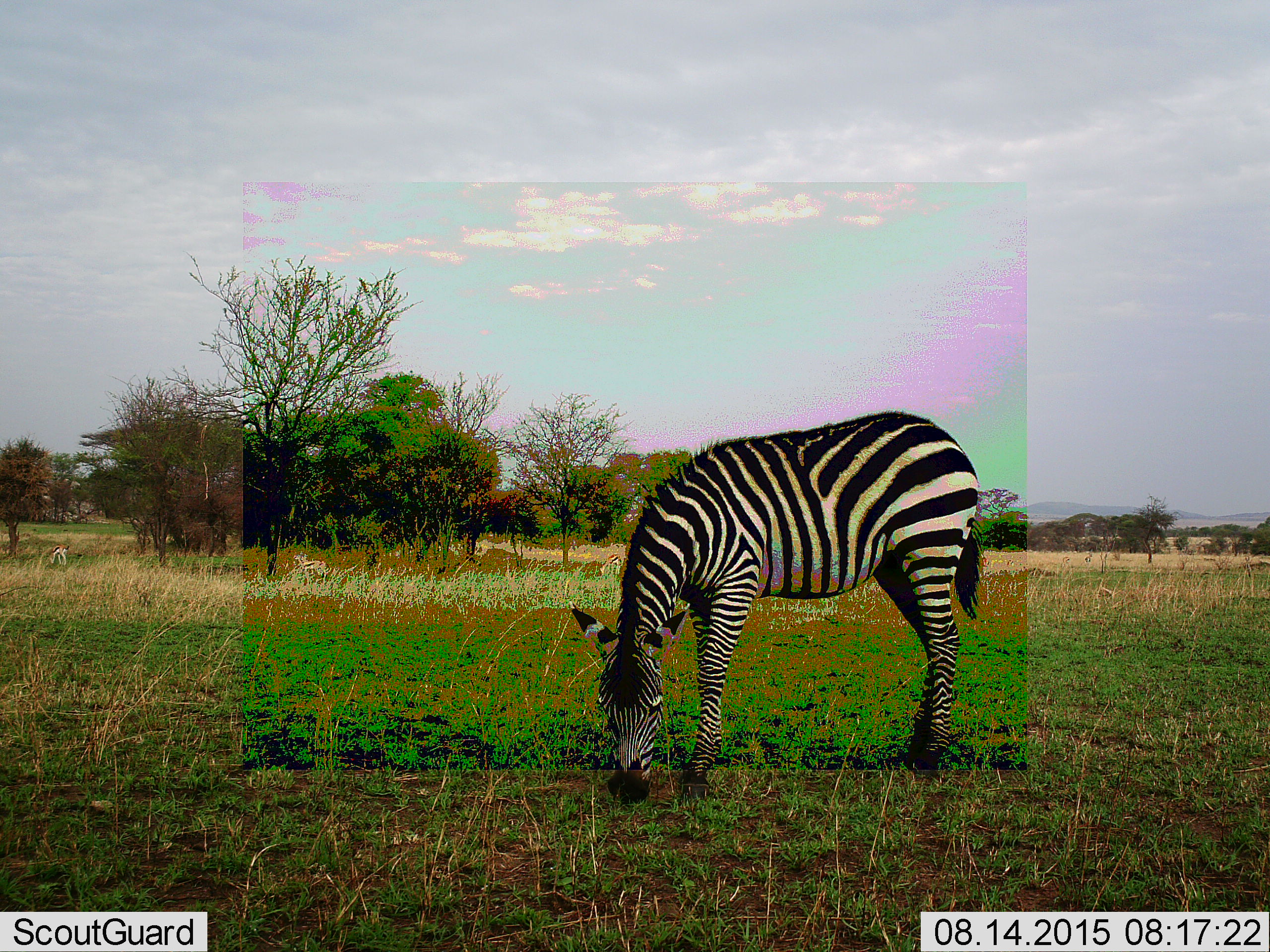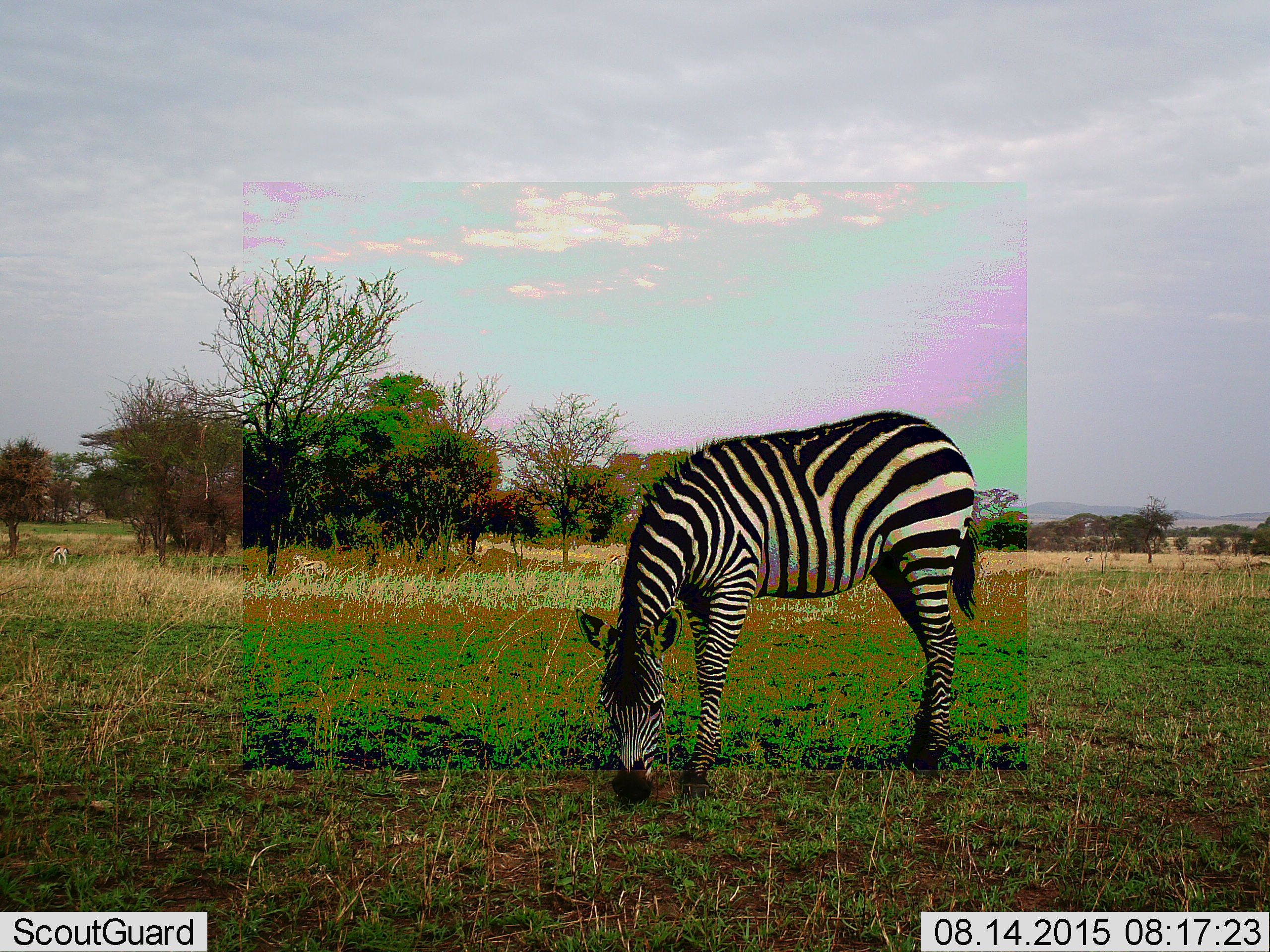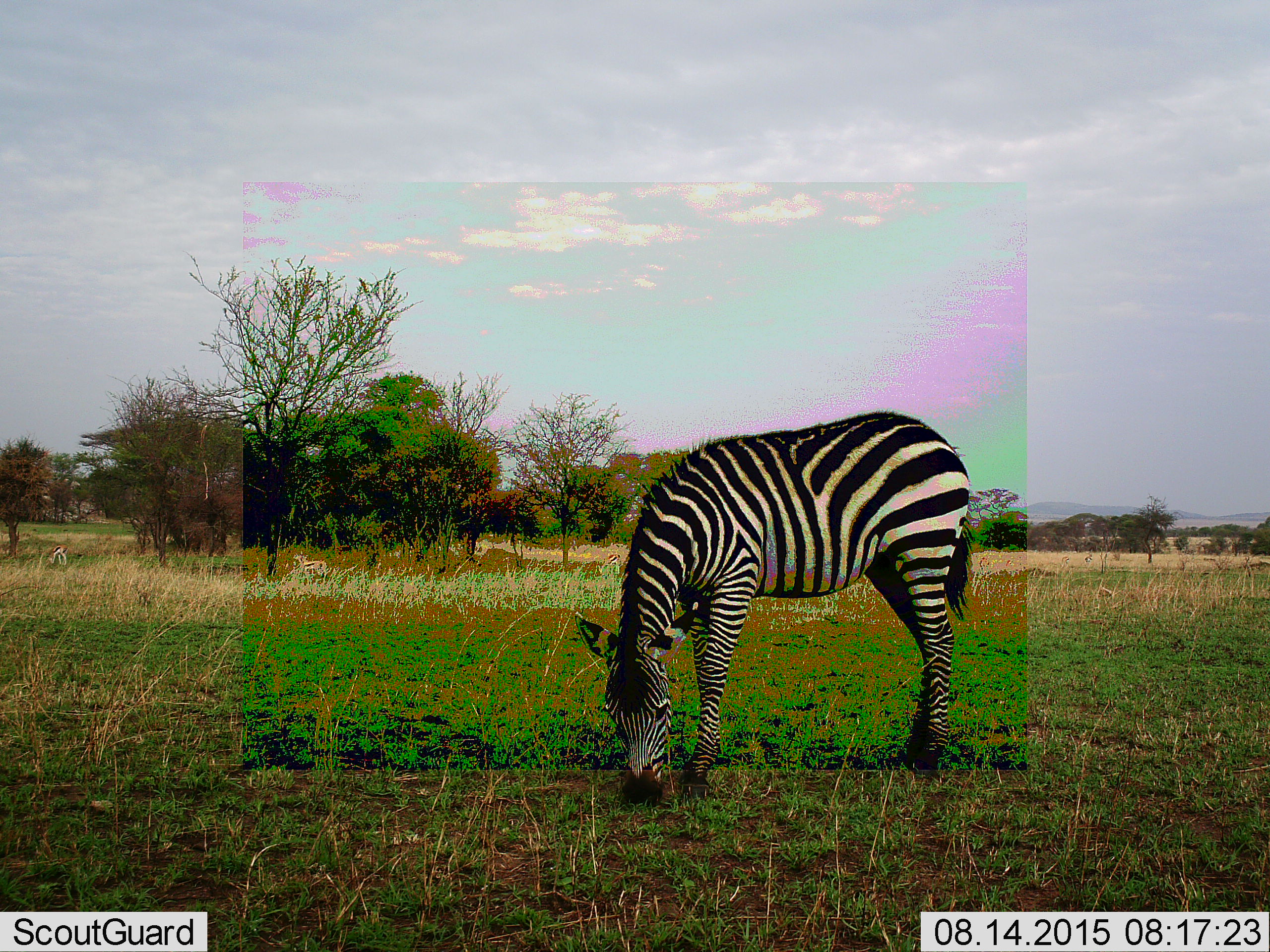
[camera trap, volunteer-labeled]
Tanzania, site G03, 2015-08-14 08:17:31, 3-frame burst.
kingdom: Animalia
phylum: Chordata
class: Mammalia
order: Perissodactyla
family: Equidae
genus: Equus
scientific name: Equus quagga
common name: plains zebra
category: zebra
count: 1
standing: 24%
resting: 6%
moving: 0%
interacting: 0%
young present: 0%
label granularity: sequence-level